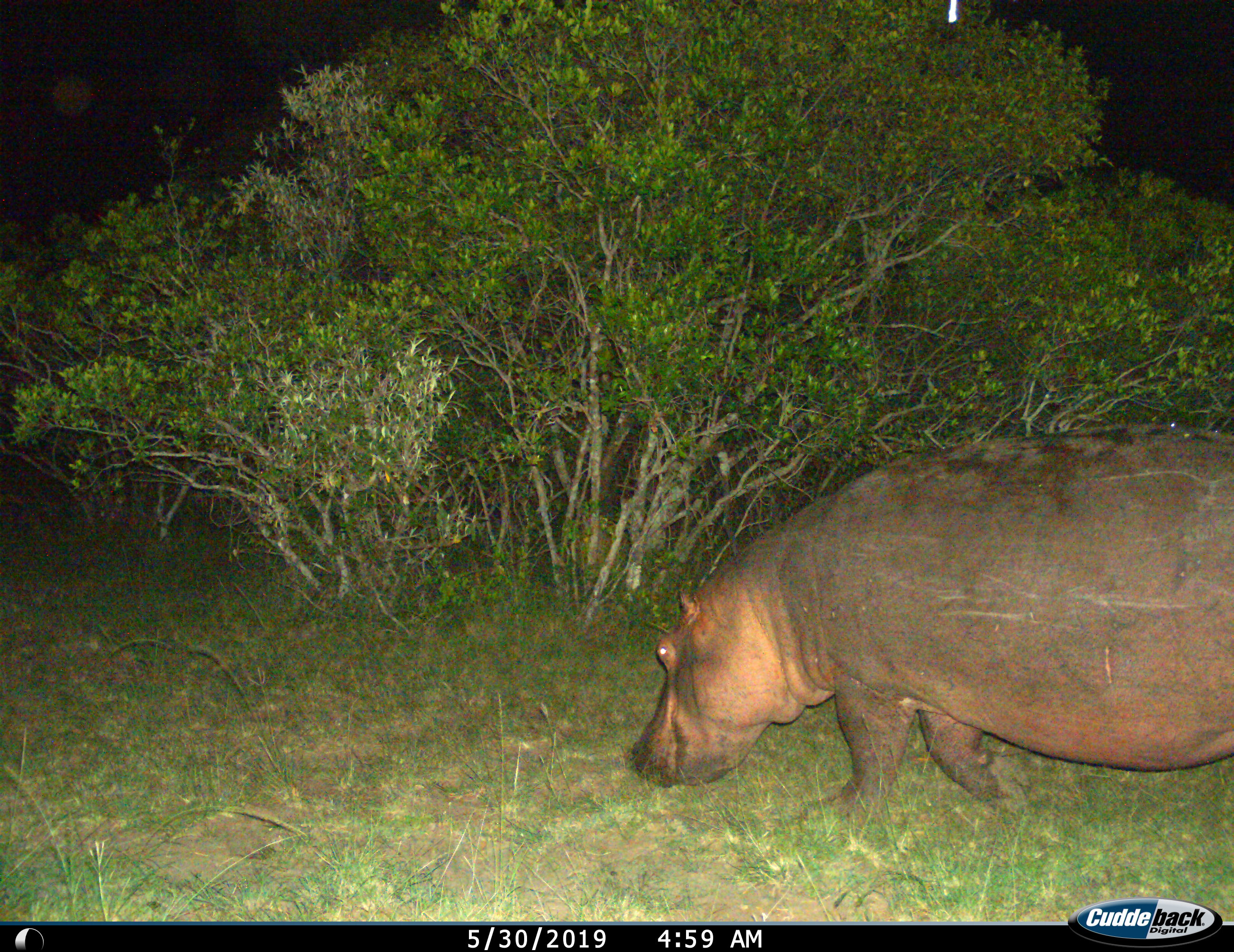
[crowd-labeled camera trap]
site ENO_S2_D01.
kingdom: Animalia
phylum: Chordata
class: Mammalia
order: Artiodactyla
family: Hippopotamidae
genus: Hippopotamus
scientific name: Hippopotamus amphibius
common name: hippopotamus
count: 1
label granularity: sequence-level